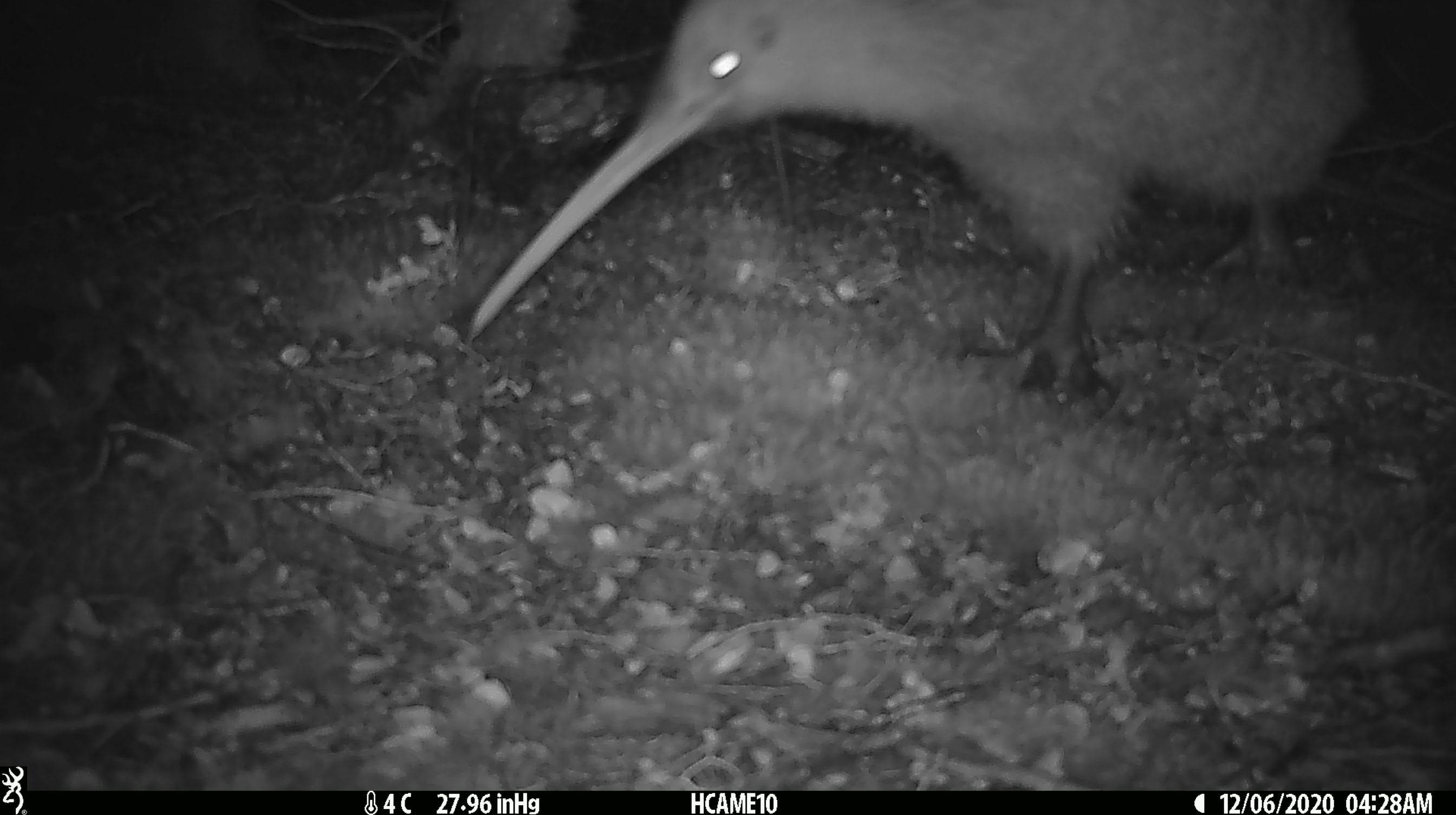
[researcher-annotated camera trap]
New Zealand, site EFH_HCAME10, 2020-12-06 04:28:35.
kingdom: Animalia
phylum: Chordata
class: Aves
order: Apterygiformes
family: Apterygidae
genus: Apteryx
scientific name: Apteryx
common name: kiwi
Kiwi (Apteryx).